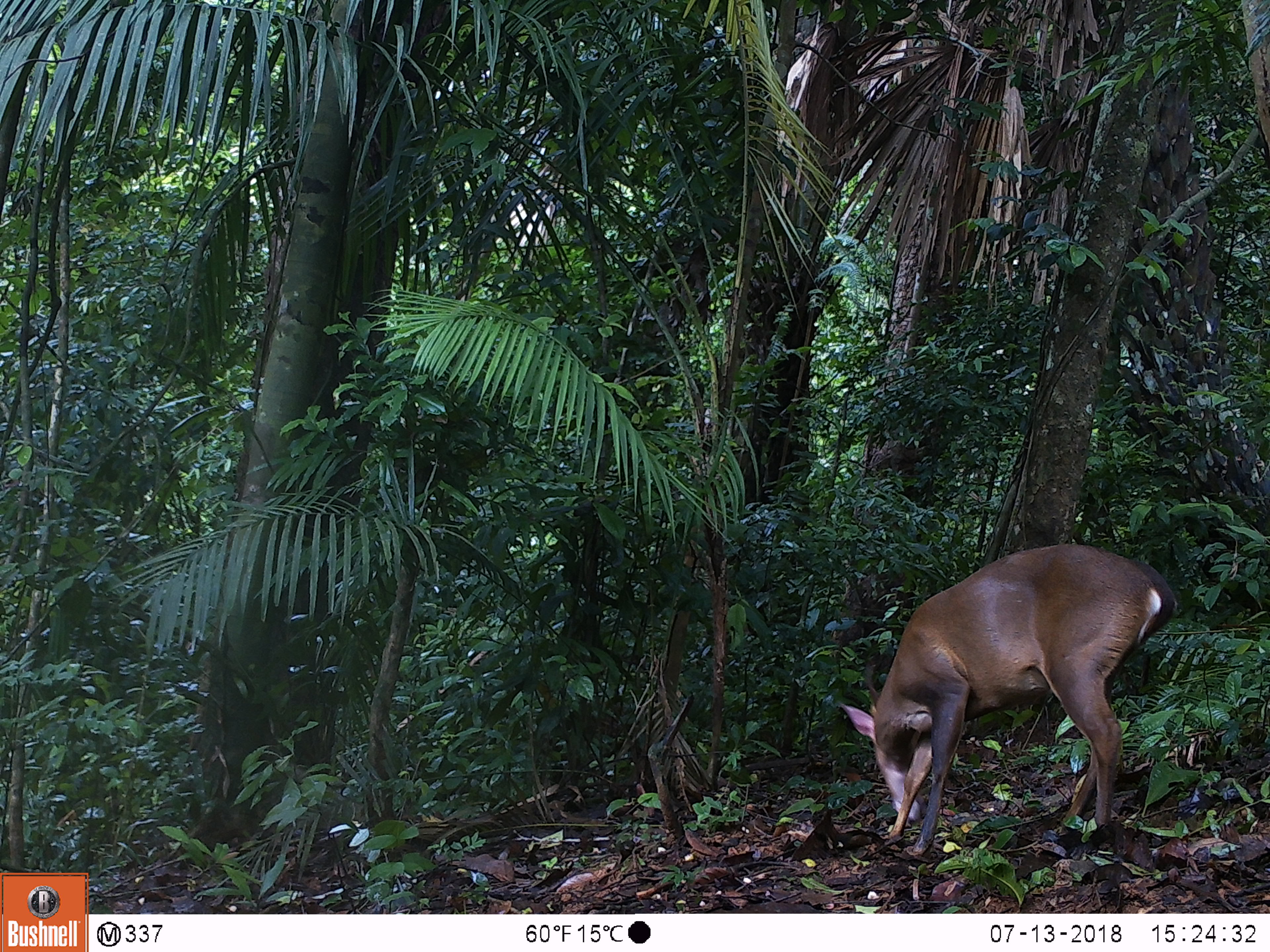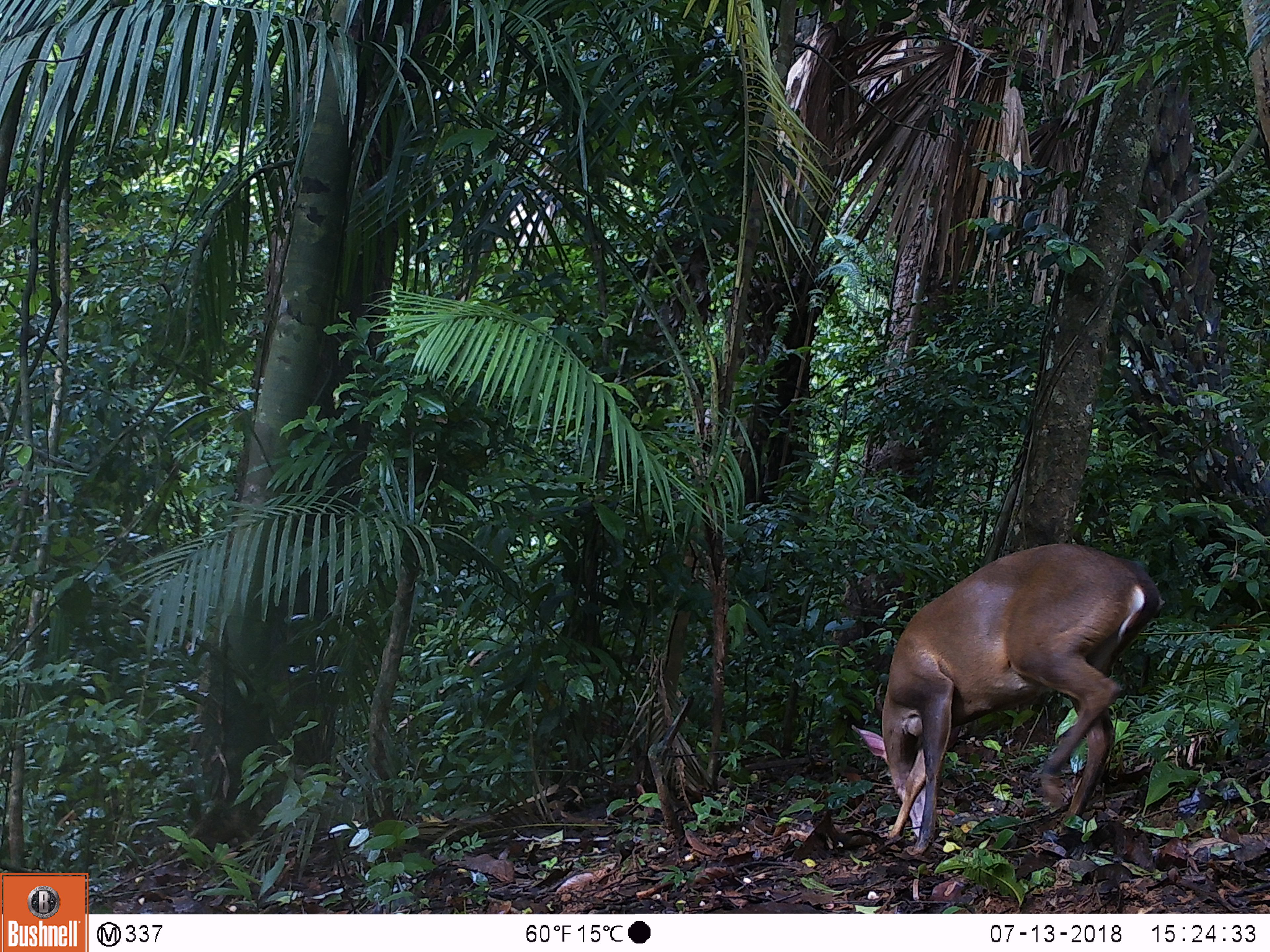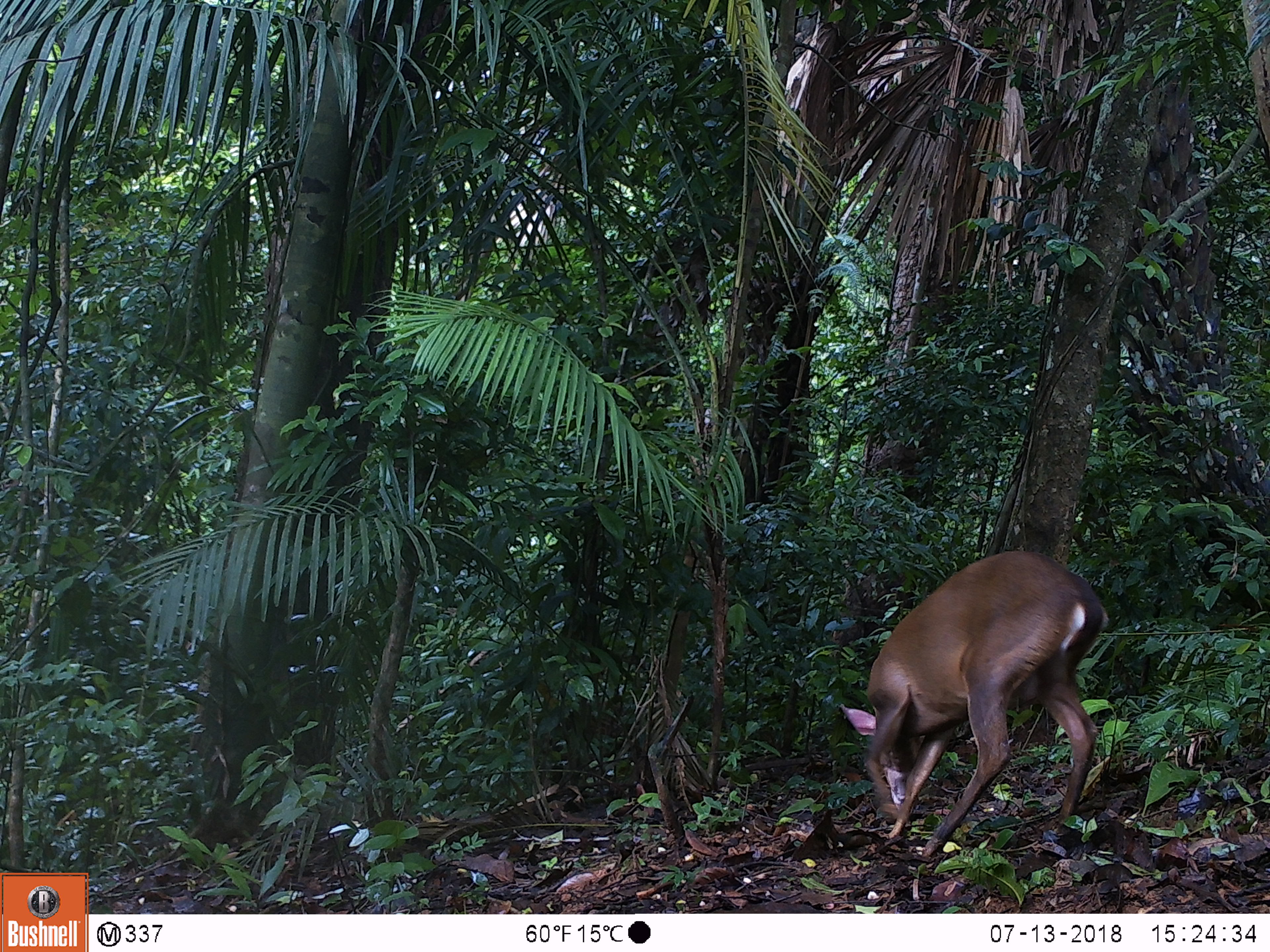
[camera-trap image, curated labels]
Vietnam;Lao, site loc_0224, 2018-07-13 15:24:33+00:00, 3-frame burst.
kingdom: Animalia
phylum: Chordata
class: Mammalia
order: Artiodactyla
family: Cervidae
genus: Muntiacus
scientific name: Muntiacus vuquangensis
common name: large-antlered muntjac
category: large antlered muntjac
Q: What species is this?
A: Large antlered muntjac (large-antlered muntjac) (Muntiacus vuquangensis).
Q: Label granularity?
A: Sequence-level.